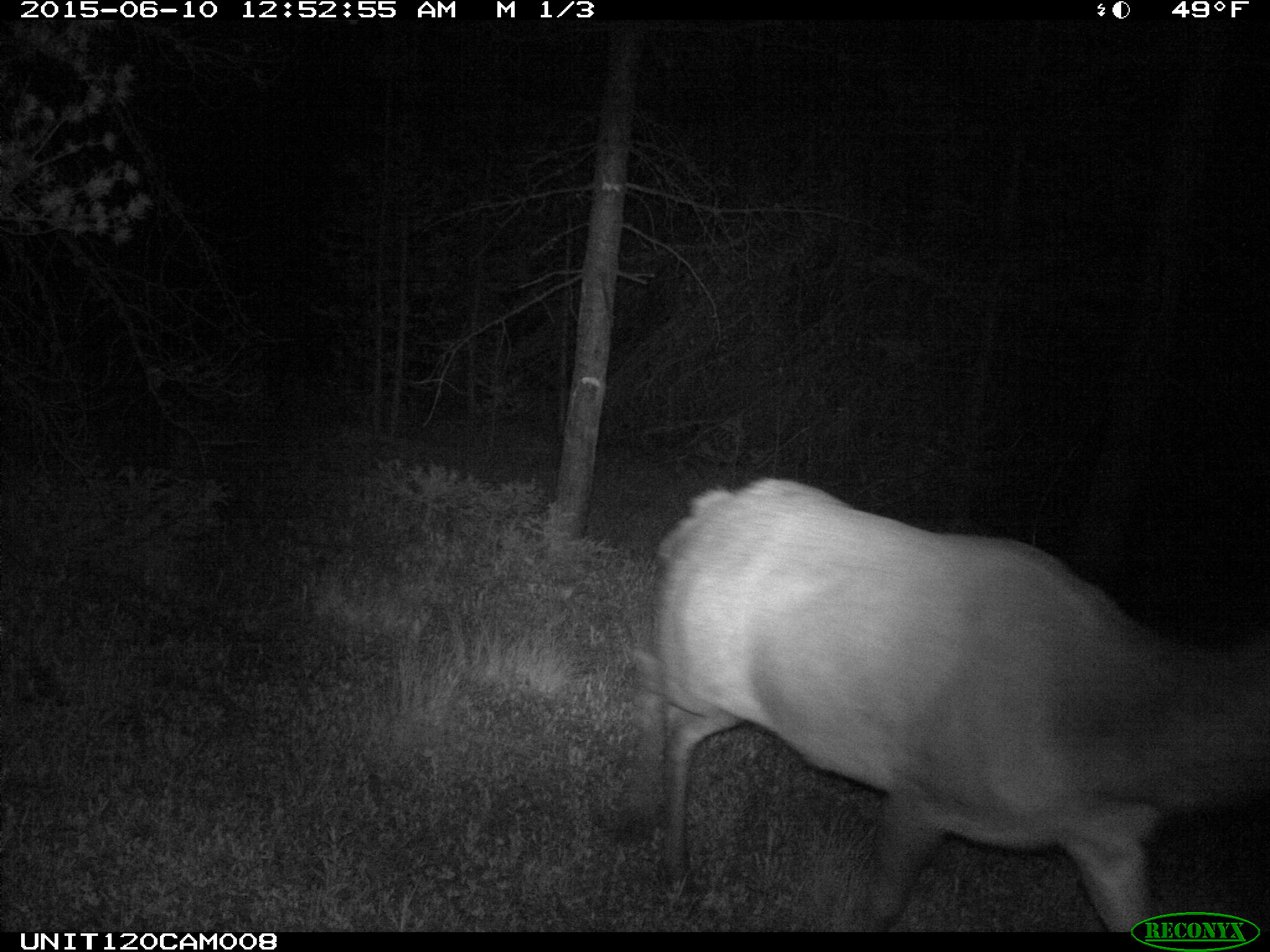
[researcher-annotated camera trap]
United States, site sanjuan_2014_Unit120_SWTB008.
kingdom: Animalia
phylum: Chordata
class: Mammalia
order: Artiodactyla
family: Cervidae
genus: Cervus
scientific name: Cervus elaphus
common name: red deer